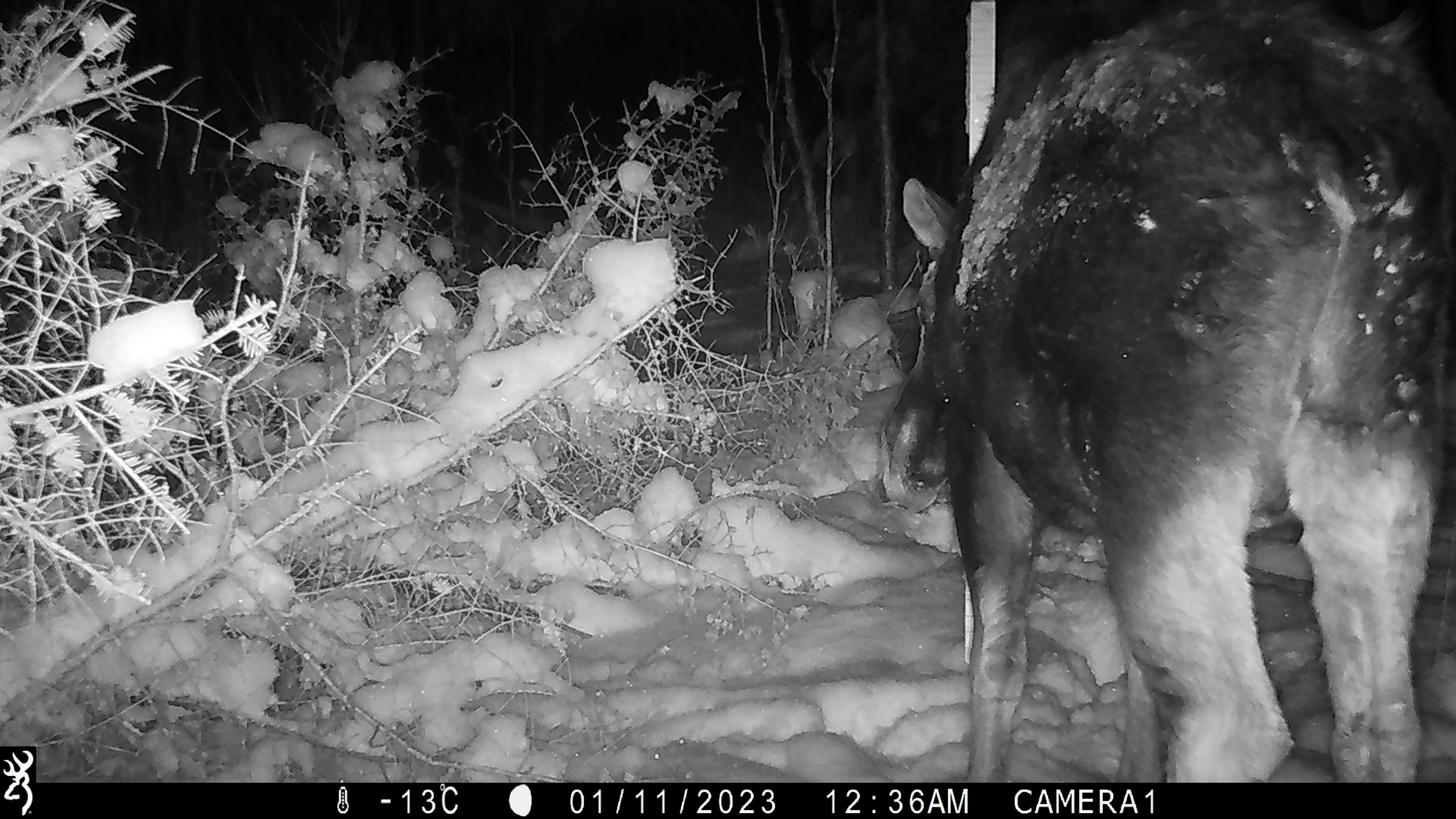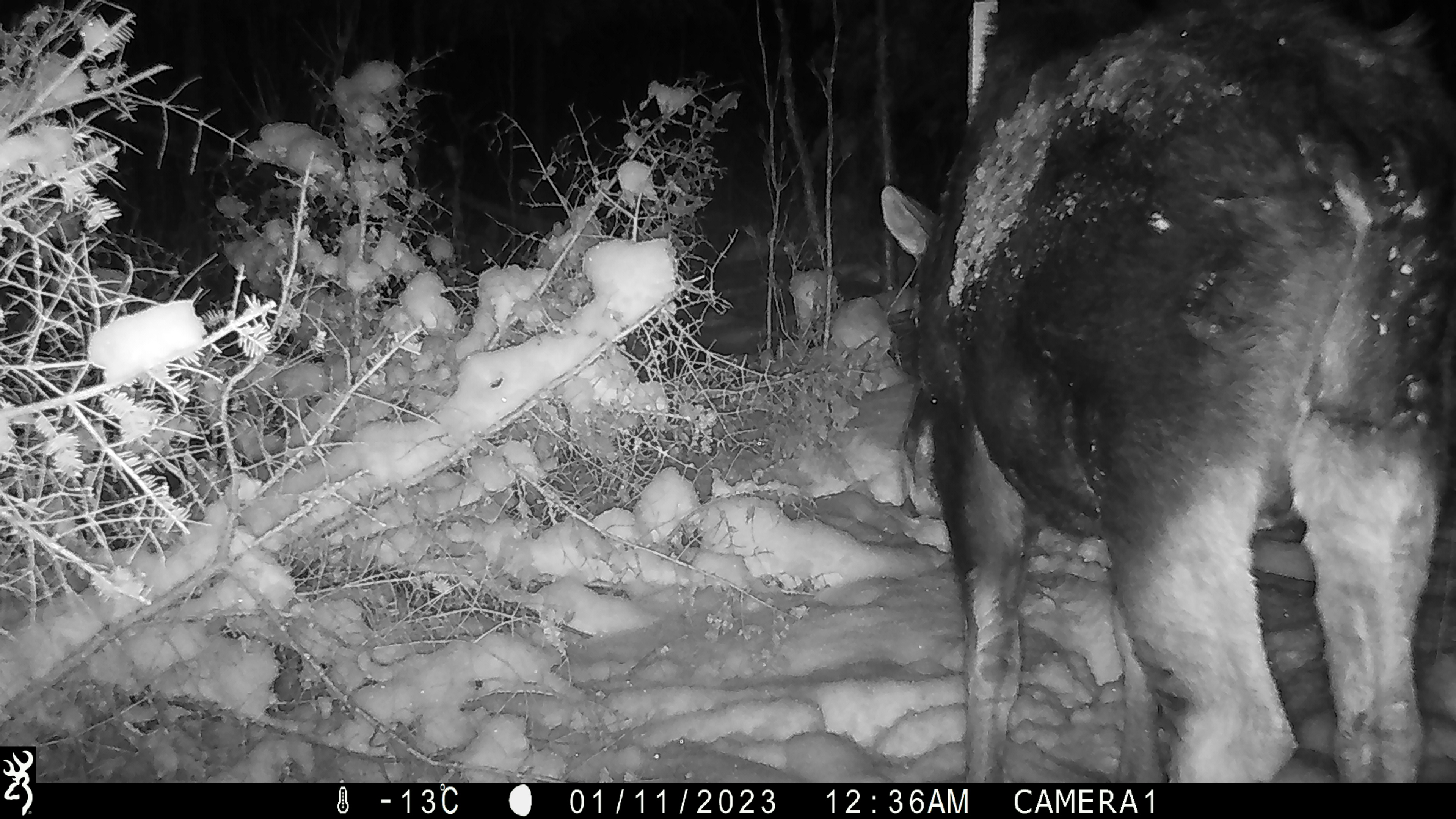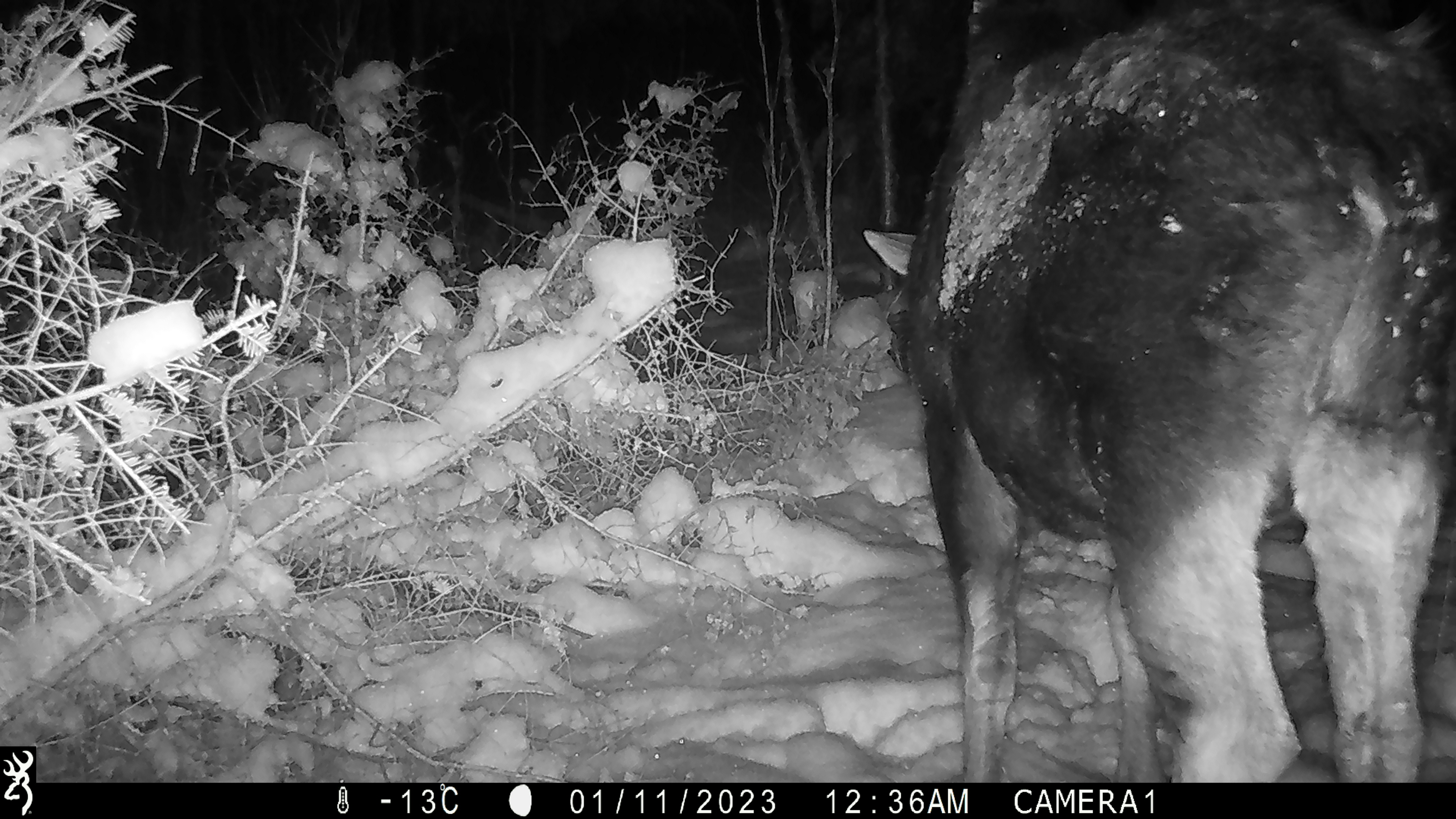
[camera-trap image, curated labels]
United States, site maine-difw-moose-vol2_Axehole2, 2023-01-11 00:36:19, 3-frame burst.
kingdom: Animalia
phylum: Chordata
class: Mammalia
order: Artiodactyla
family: Cervidae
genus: Alces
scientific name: Alces alces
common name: moose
Moose (Alces alces).